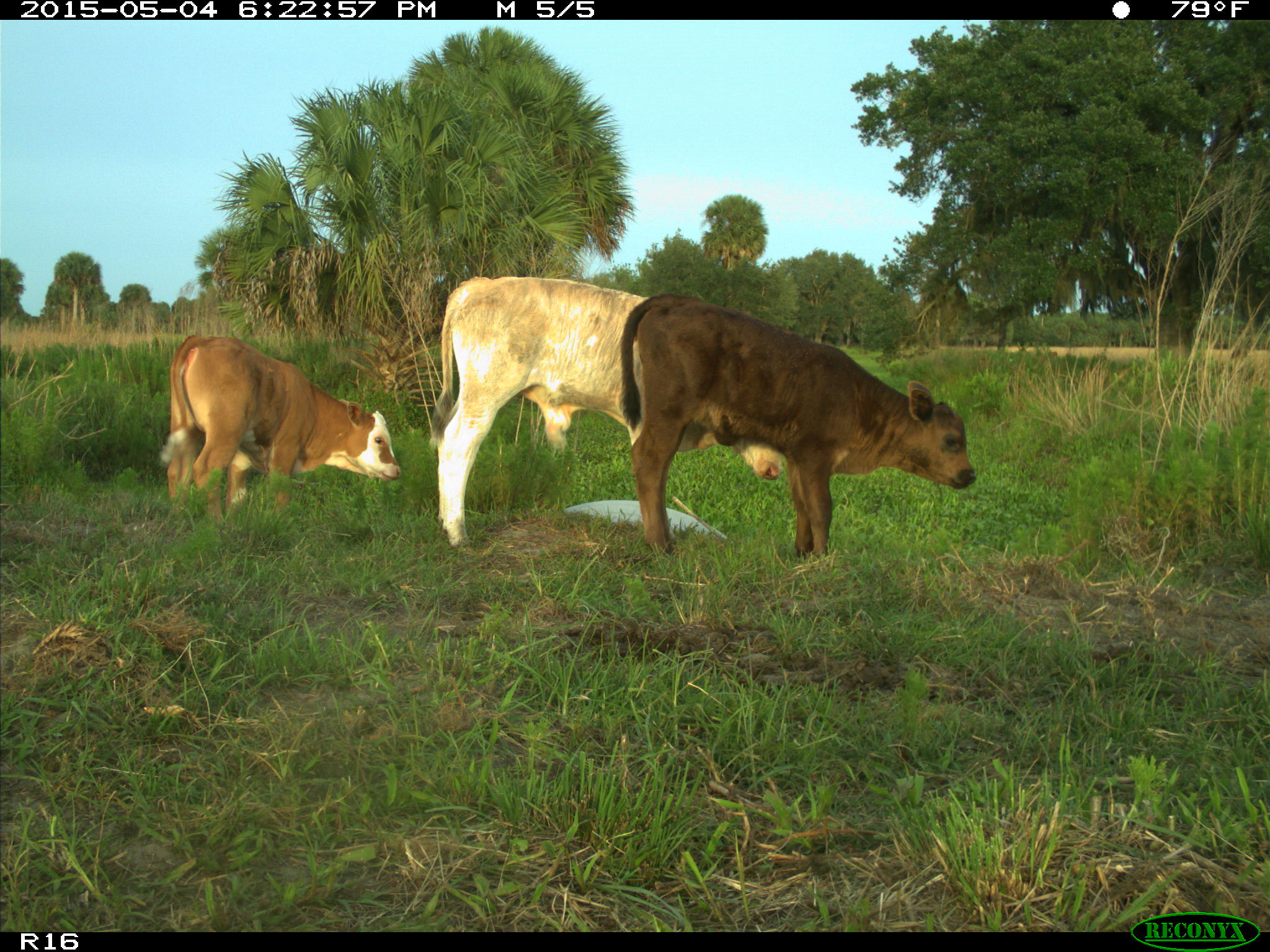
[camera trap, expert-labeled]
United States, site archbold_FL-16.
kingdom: Animalia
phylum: Chordata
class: Mammalia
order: Artiodactyla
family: Bovidae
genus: Bos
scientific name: Bos taurus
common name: domestic cow